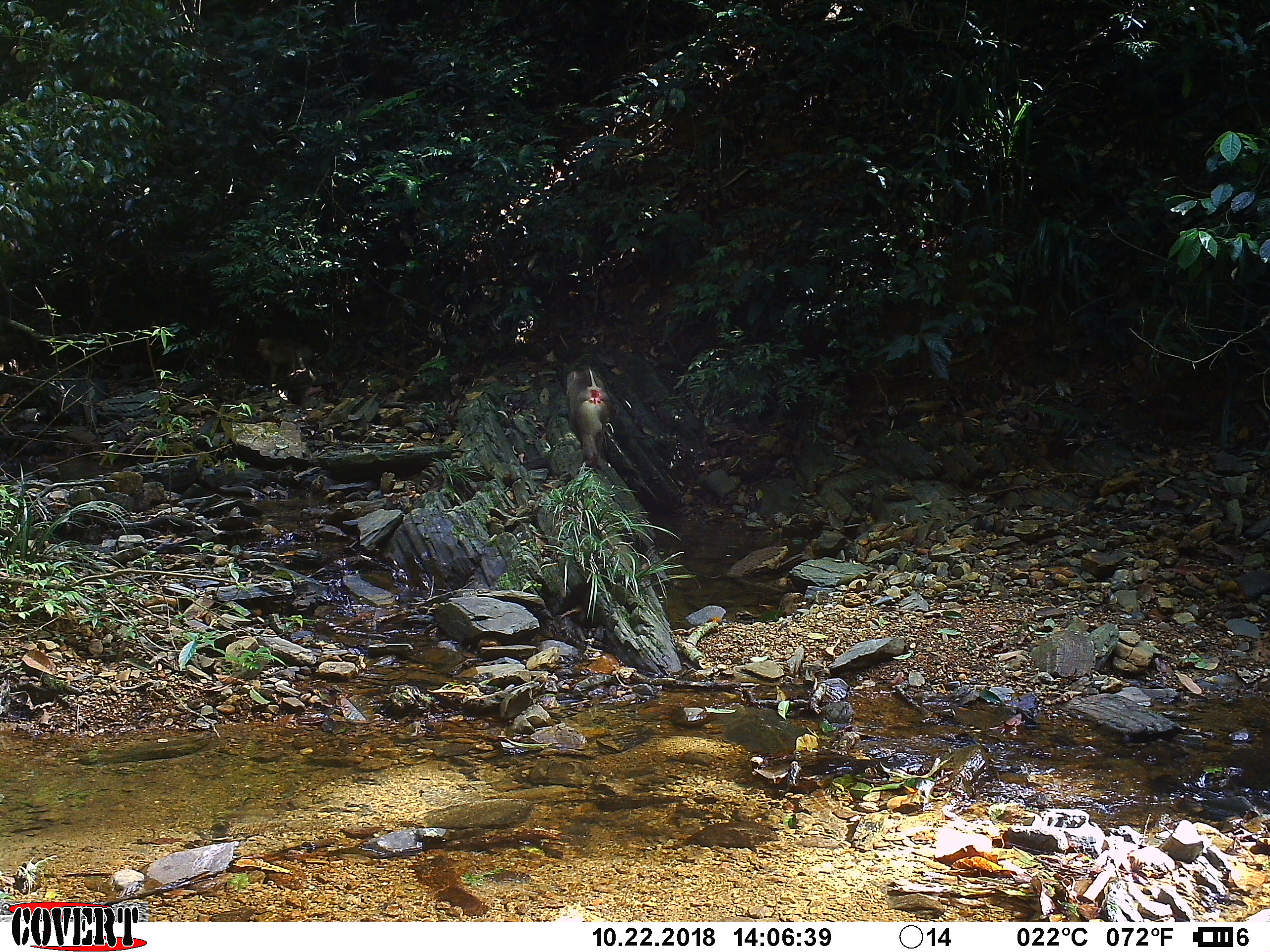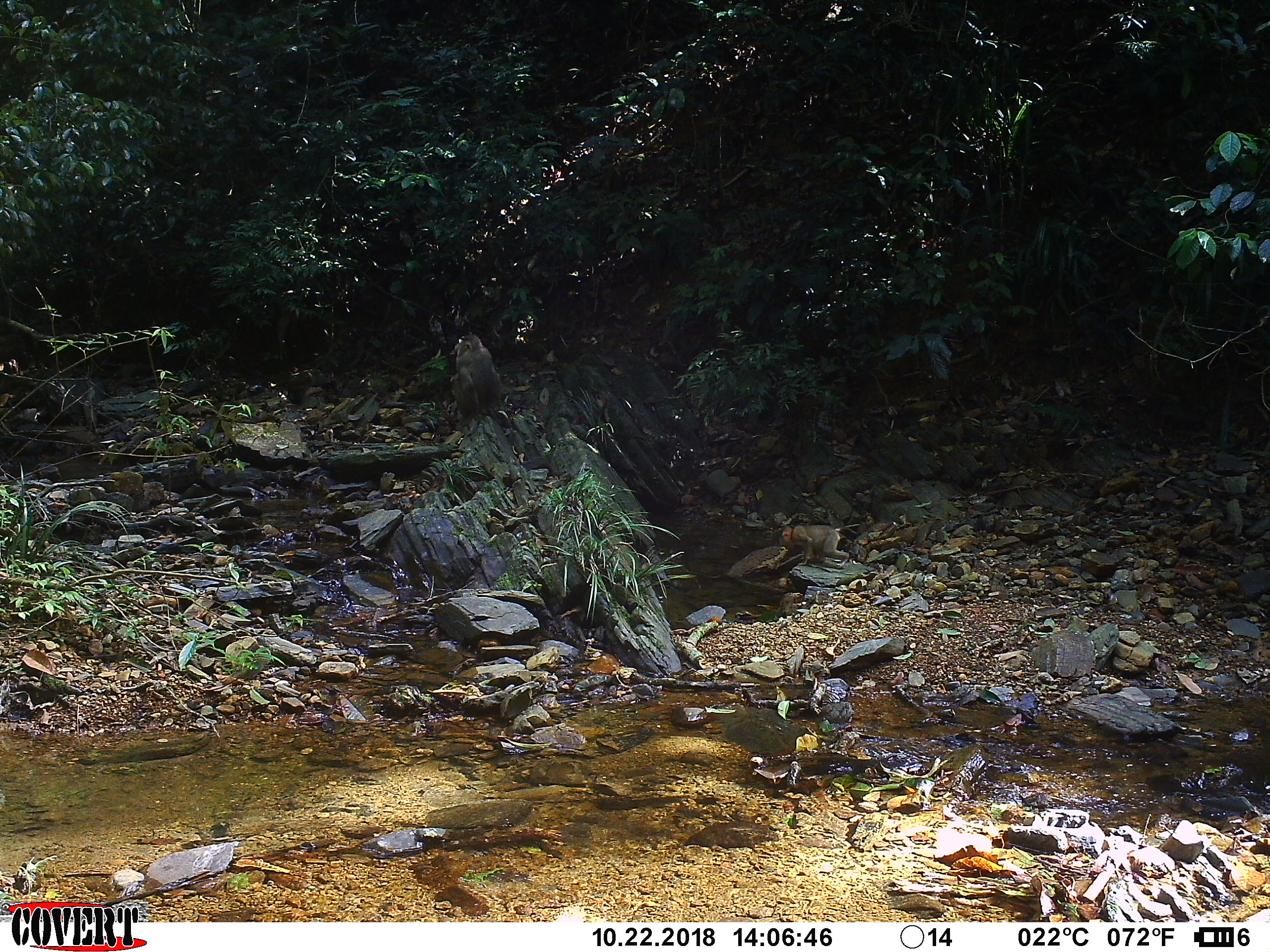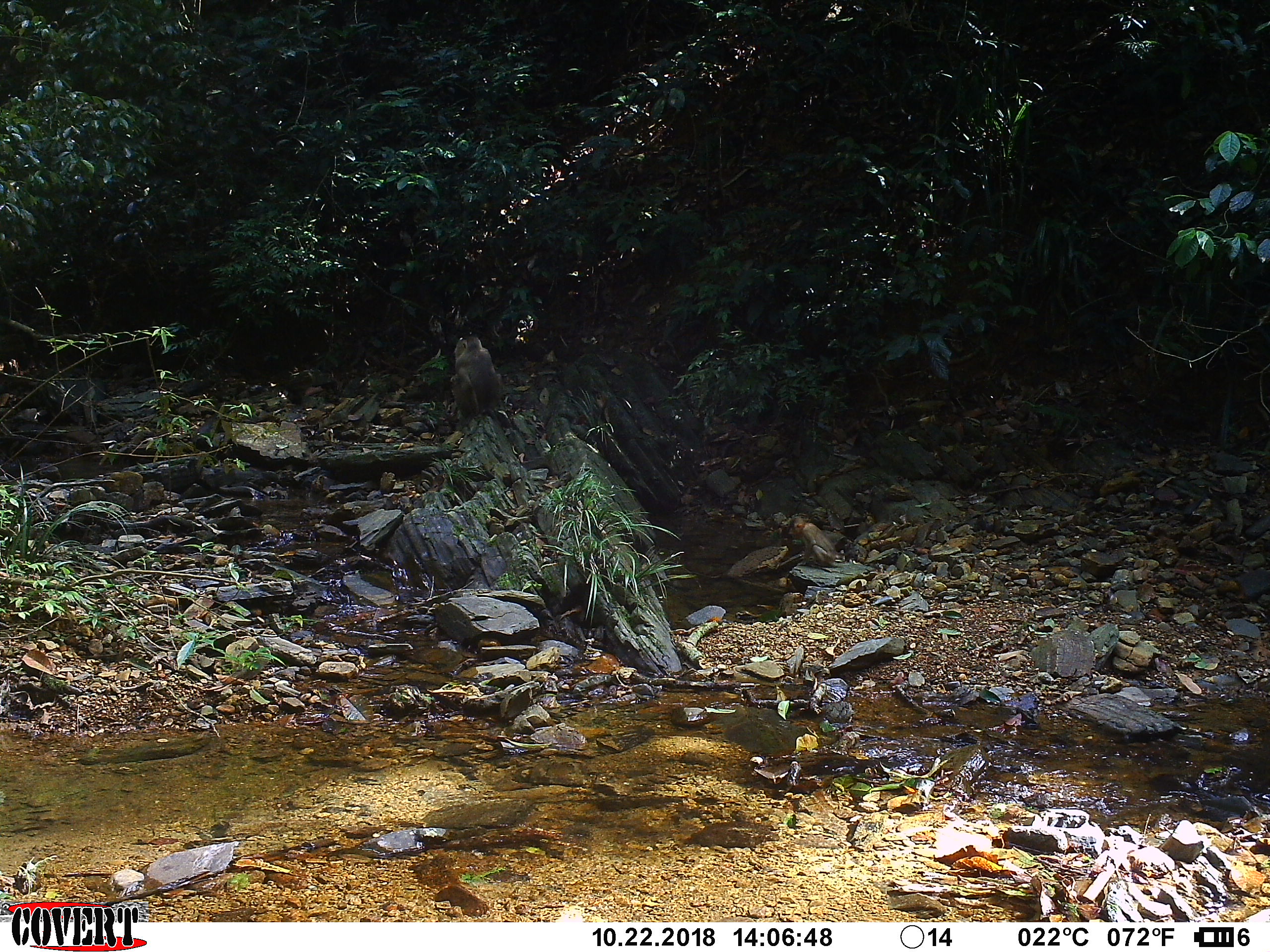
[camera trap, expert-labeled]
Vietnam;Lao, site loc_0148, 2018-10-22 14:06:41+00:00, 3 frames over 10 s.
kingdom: Animalia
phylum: Chordata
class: Mammalia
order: Primates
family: Cercopithecidae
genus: Macaca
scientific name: Macaca nemestrina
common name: pig-tailed macaque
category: pig tailed macaque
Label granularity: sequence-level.